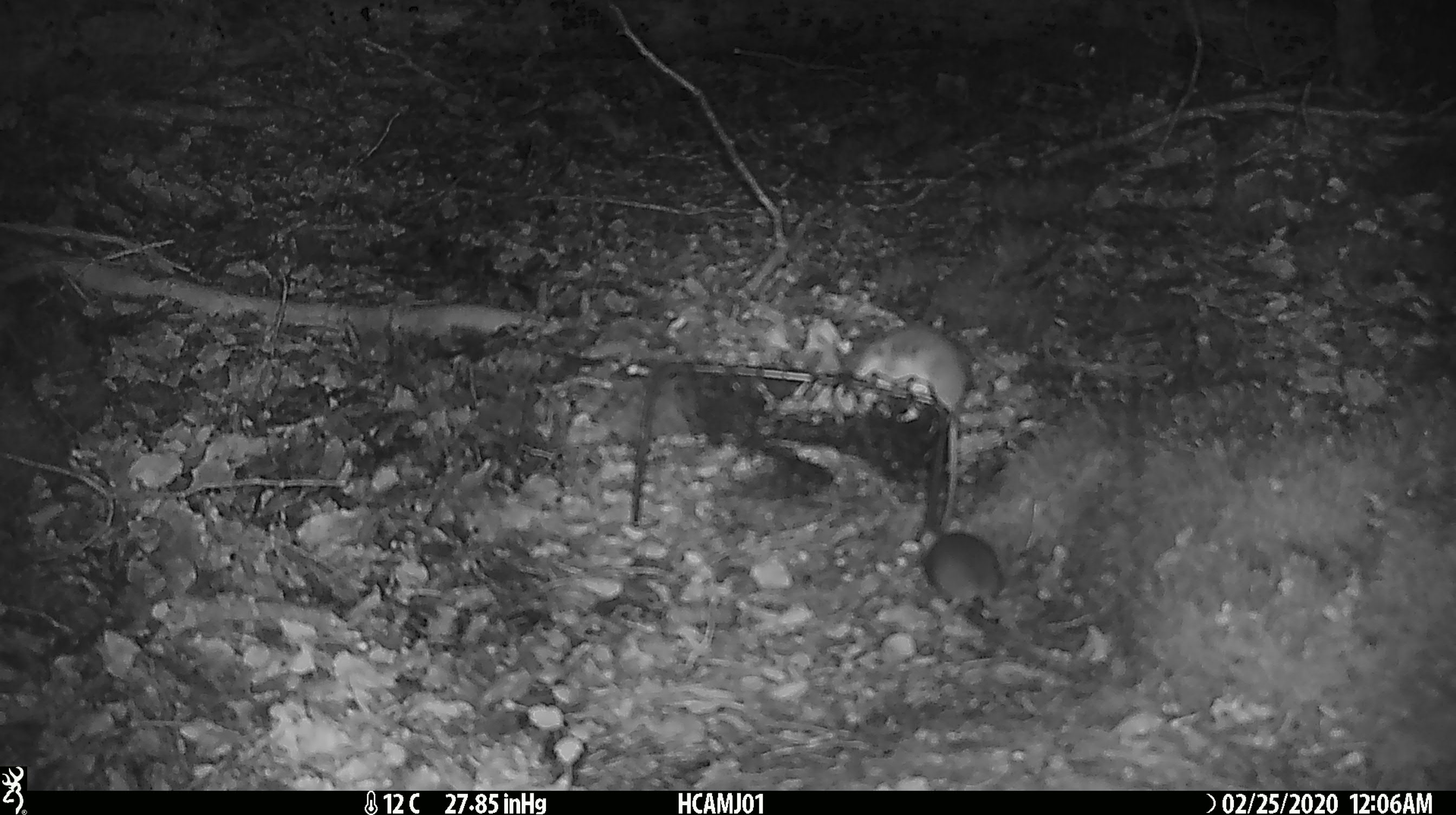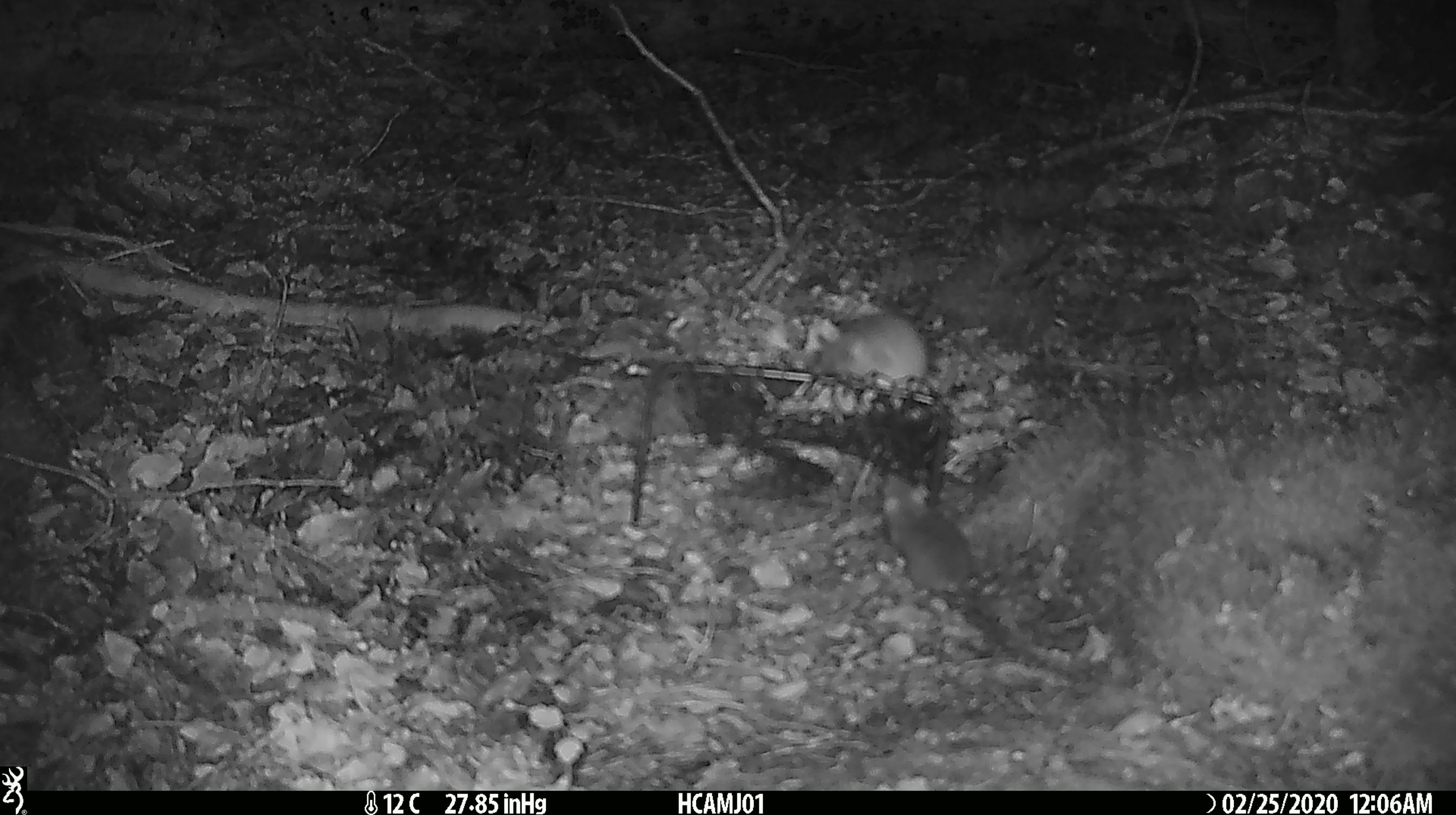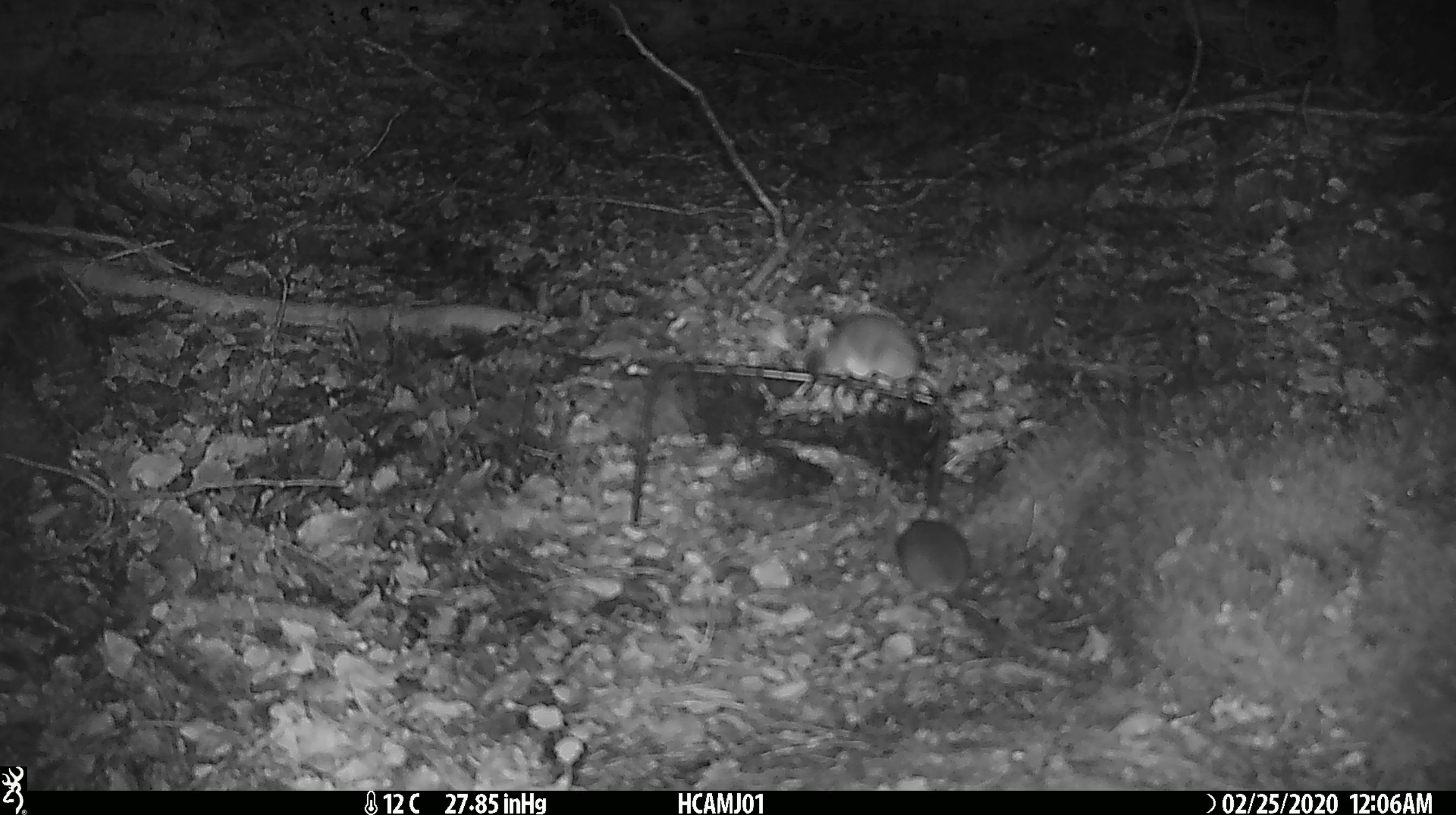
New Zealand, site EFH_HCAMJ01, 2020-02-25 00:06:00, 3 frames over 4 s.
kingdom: Animalia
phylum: Chordata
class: Mammalia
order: Rodentia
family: Muridae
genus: Mus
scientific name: Mus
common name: mouse